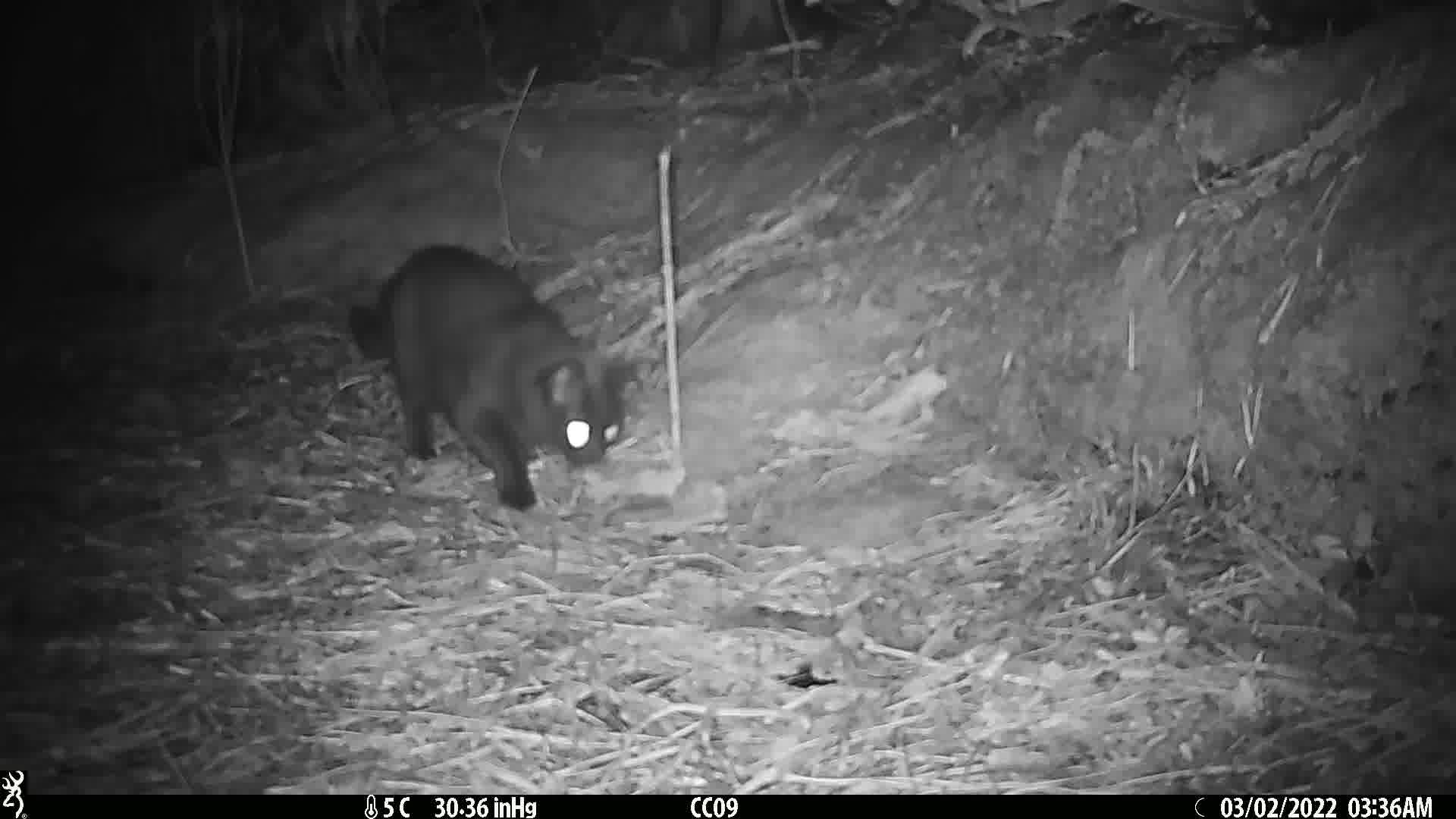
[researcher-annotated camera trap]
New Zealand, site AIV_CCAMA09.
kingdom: Animalia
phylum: Chordata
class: Mammalia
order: Carnivora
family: Felidae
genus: Felis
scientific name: Felis catus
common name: domestic cat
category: cat